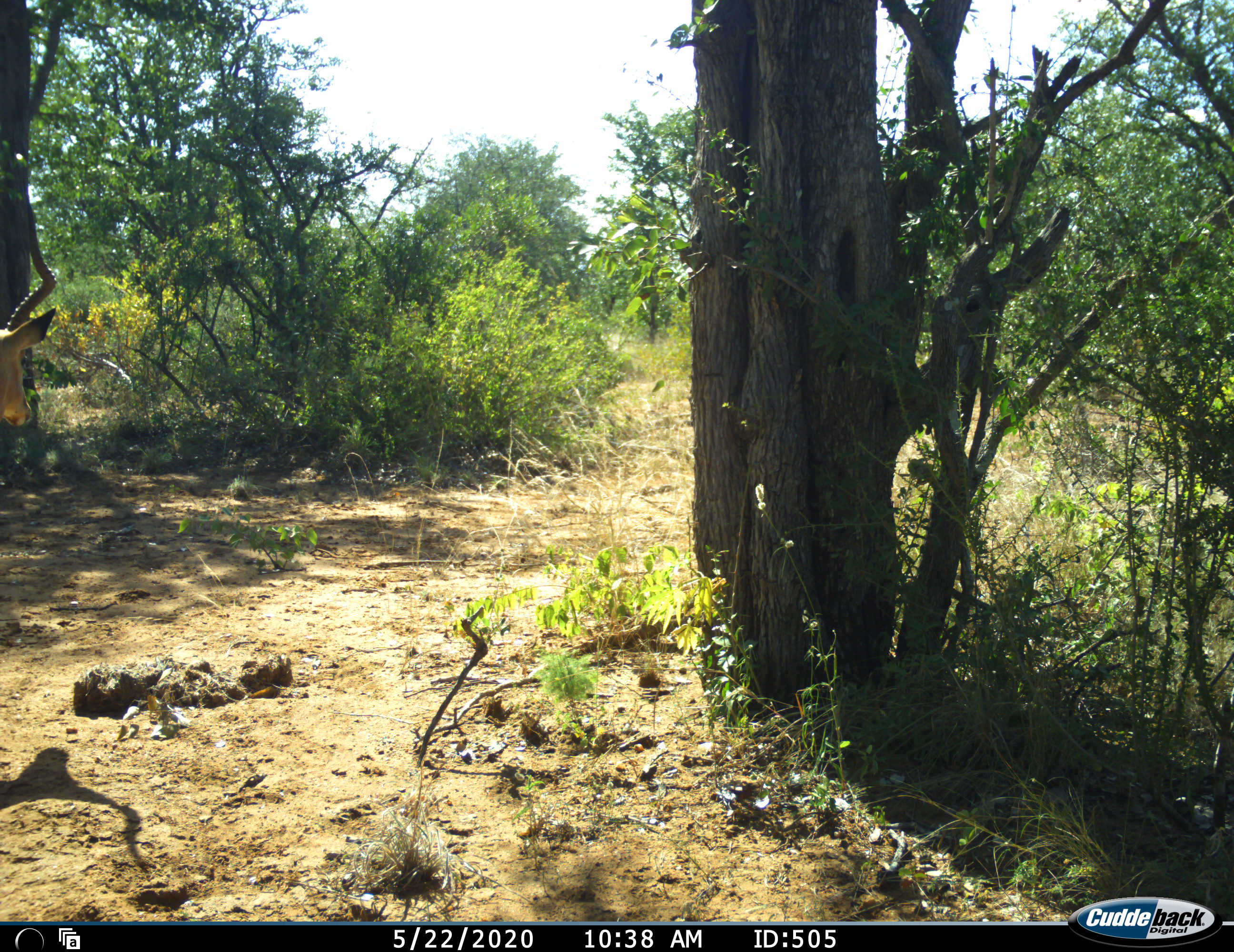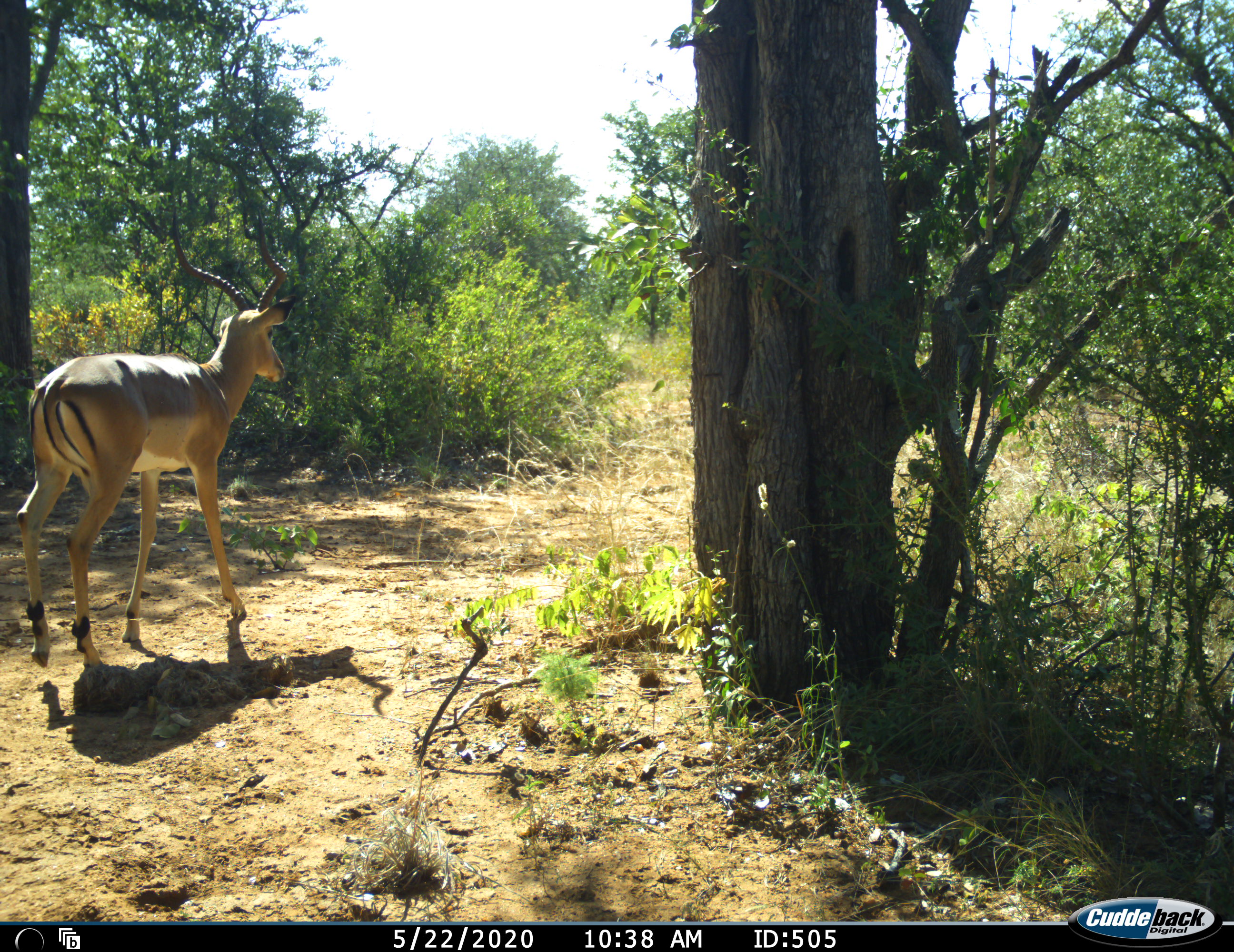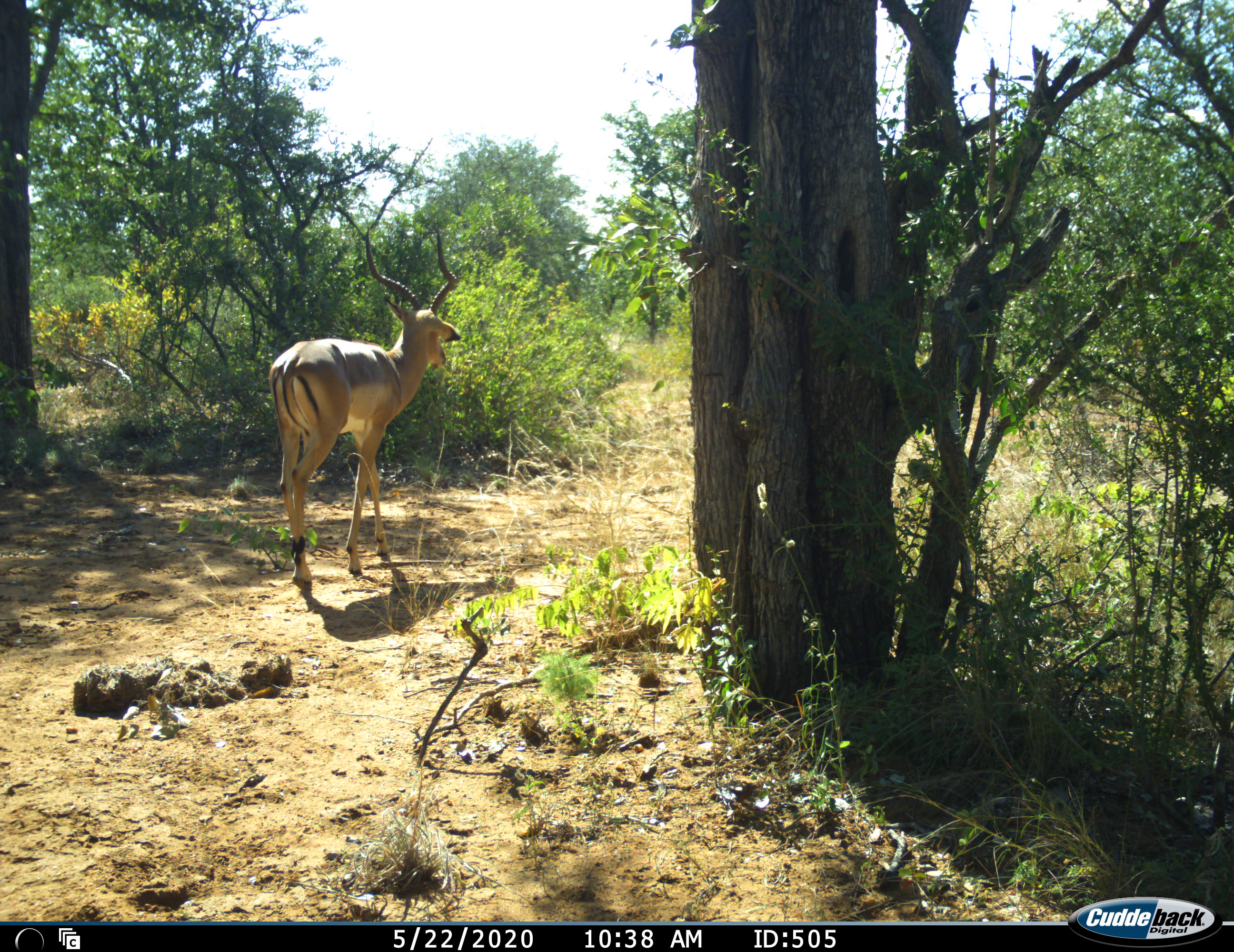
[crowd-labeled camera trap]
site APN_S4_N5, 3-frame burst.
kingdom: Animalia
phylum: Chordata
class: Mammalia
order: Artiodactyla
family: Bovidae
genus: Aepyceros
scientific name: Aepyceros melampus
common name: impala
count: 1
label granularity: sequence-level